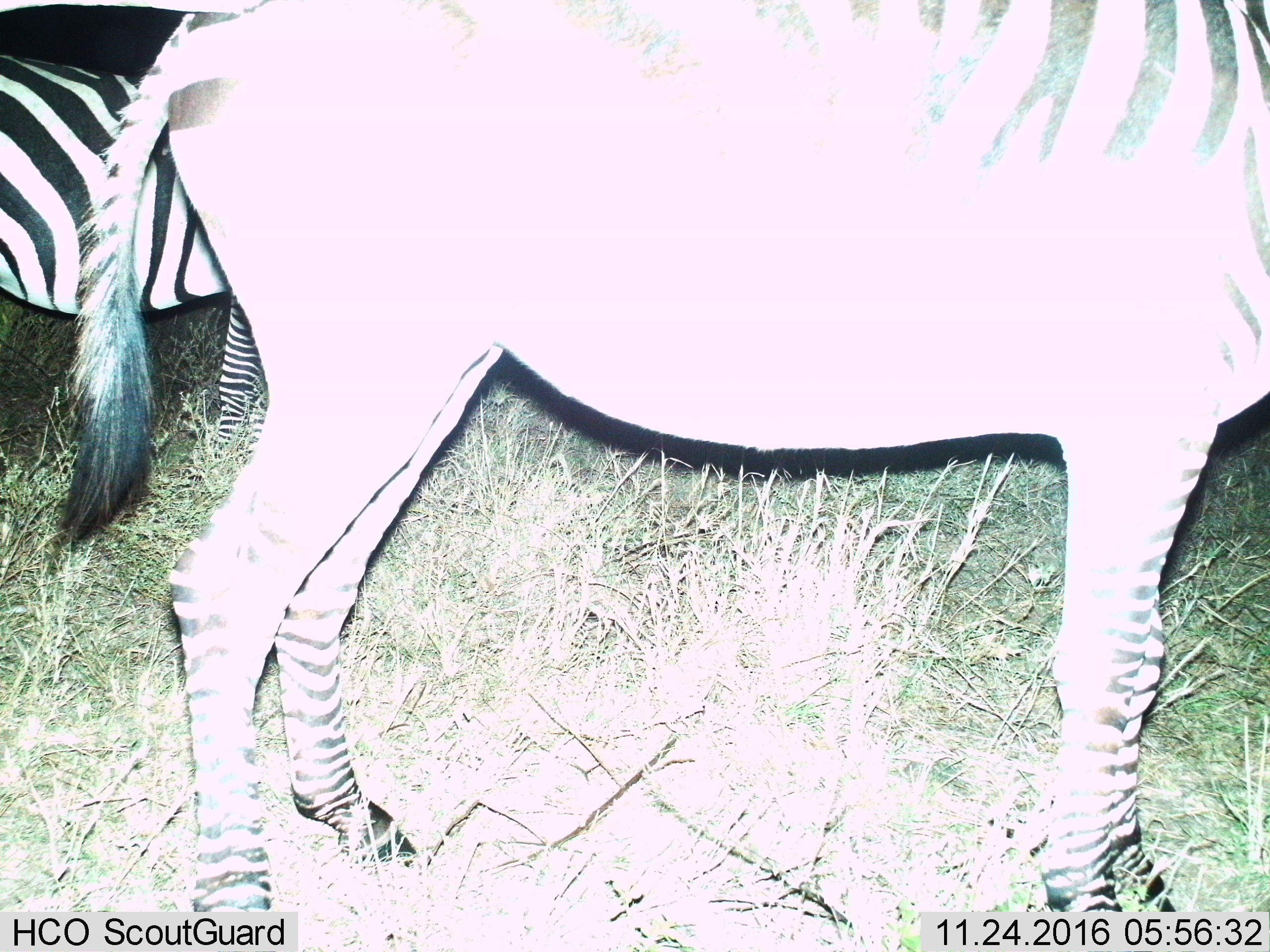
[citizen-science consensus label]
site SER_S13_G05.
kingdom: Animalia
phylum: Chordata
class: Mammalia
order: Perissodactyla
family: Equidae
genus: Equus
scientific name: Equus quagga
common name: plains zebra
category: zebraplains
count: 2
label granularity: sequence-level